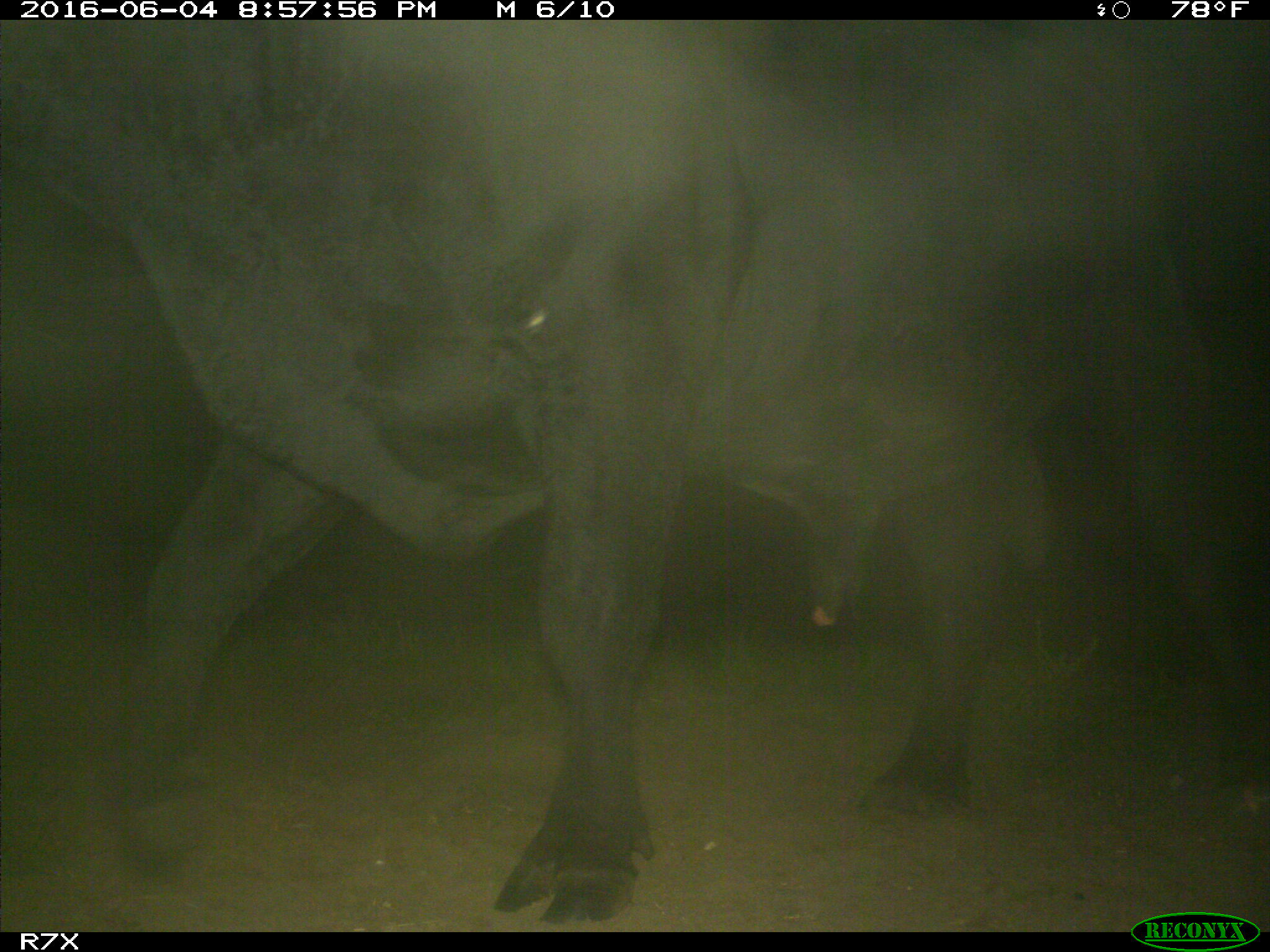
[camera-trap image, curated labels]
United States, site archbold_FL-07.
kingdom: Animalia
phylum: Chordata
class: Mammalia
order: Artiodactyla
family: Bovidae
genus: Bos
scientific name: Bos taurus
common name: domestic cow